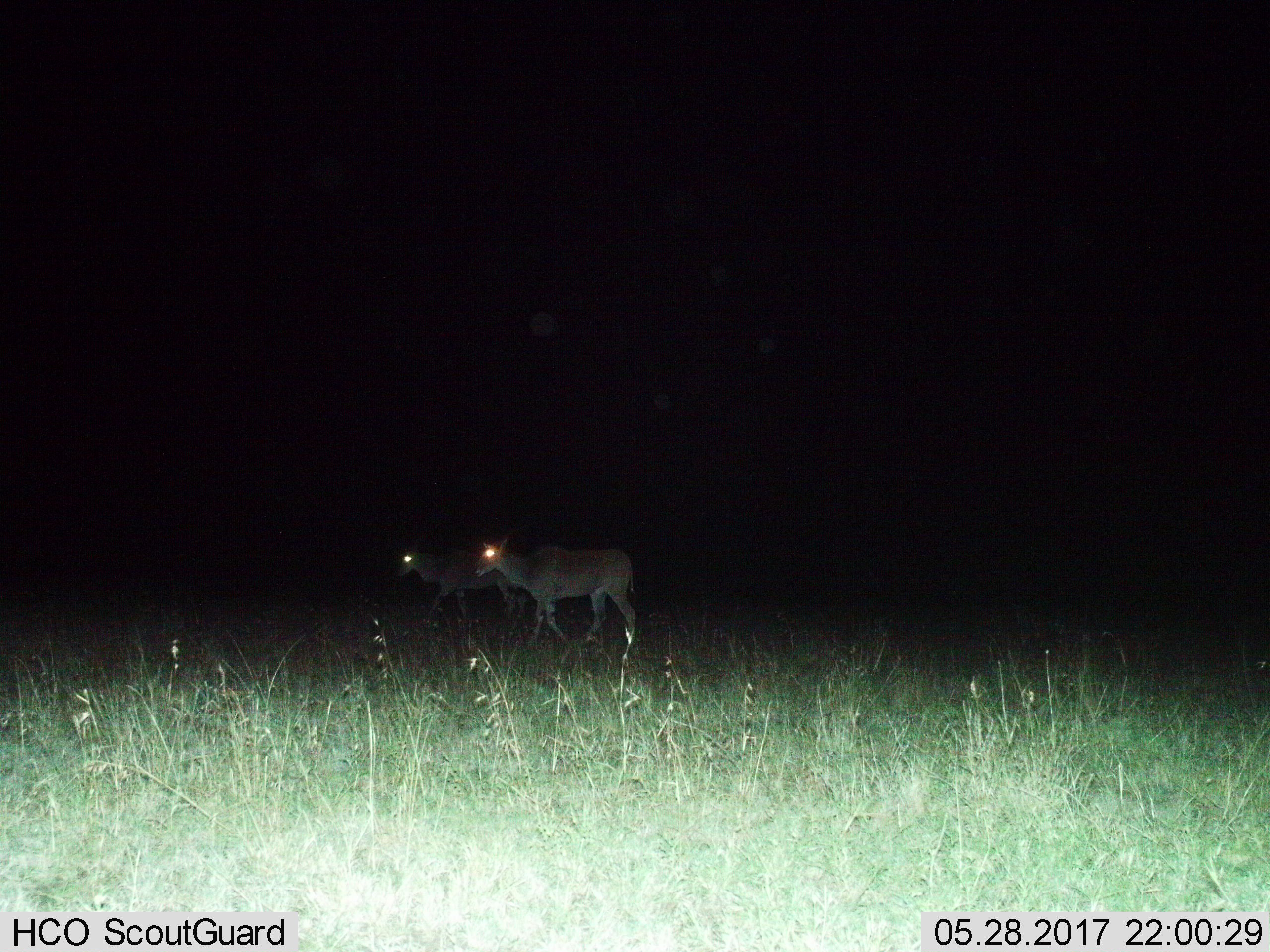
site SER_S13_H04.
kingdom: Animalia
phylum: Chordata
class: Mammalia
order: Artiodactyla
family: Bovidae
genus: Tragelaphus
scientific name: Tragelaphus oryx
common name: eland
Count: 2.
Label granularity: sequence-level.